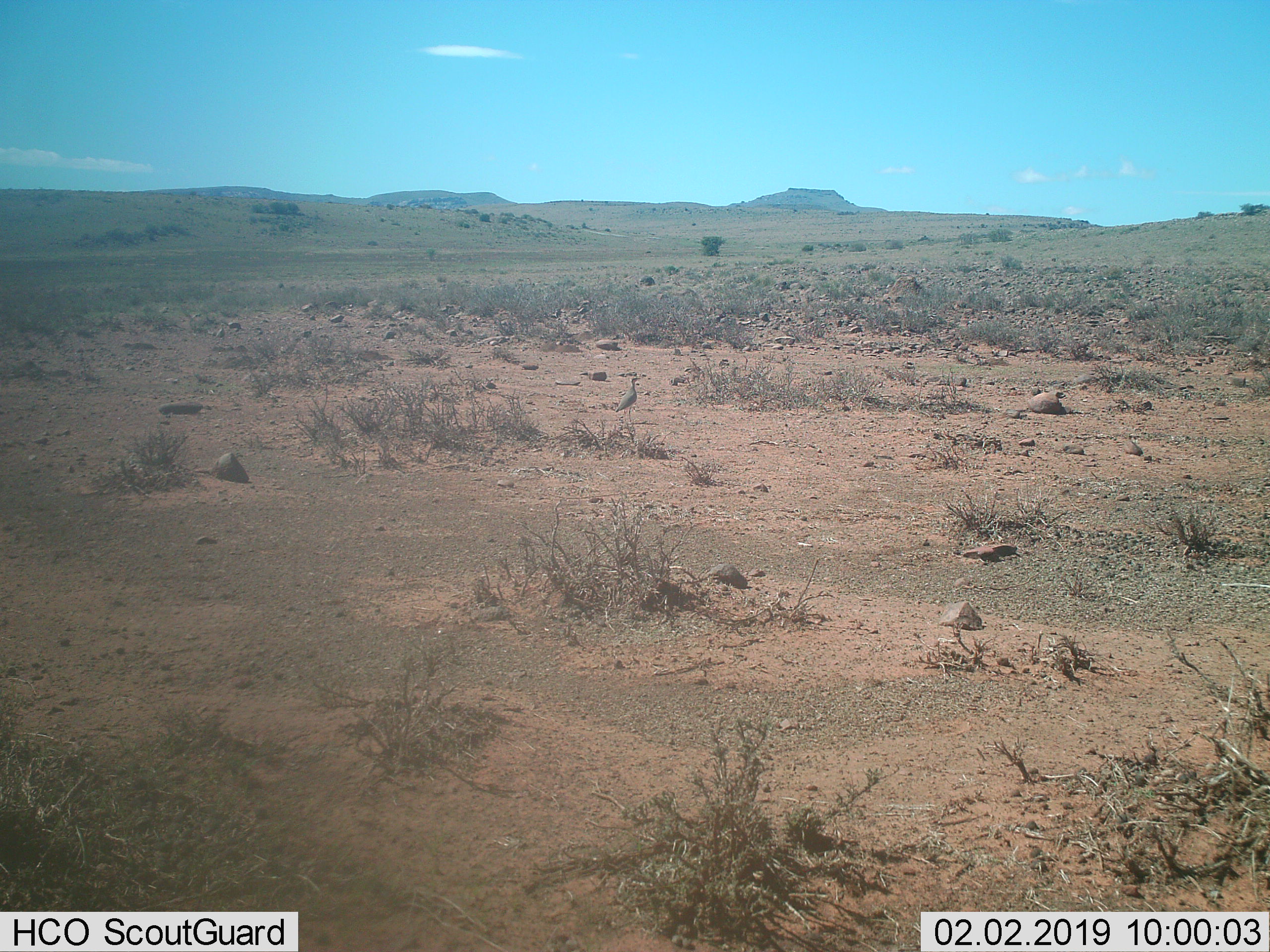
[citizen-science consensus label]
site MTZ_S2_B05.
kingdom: Animalia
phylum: Chordata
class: Aves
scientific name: Aves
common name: bird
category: birdother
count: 1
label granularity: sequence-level